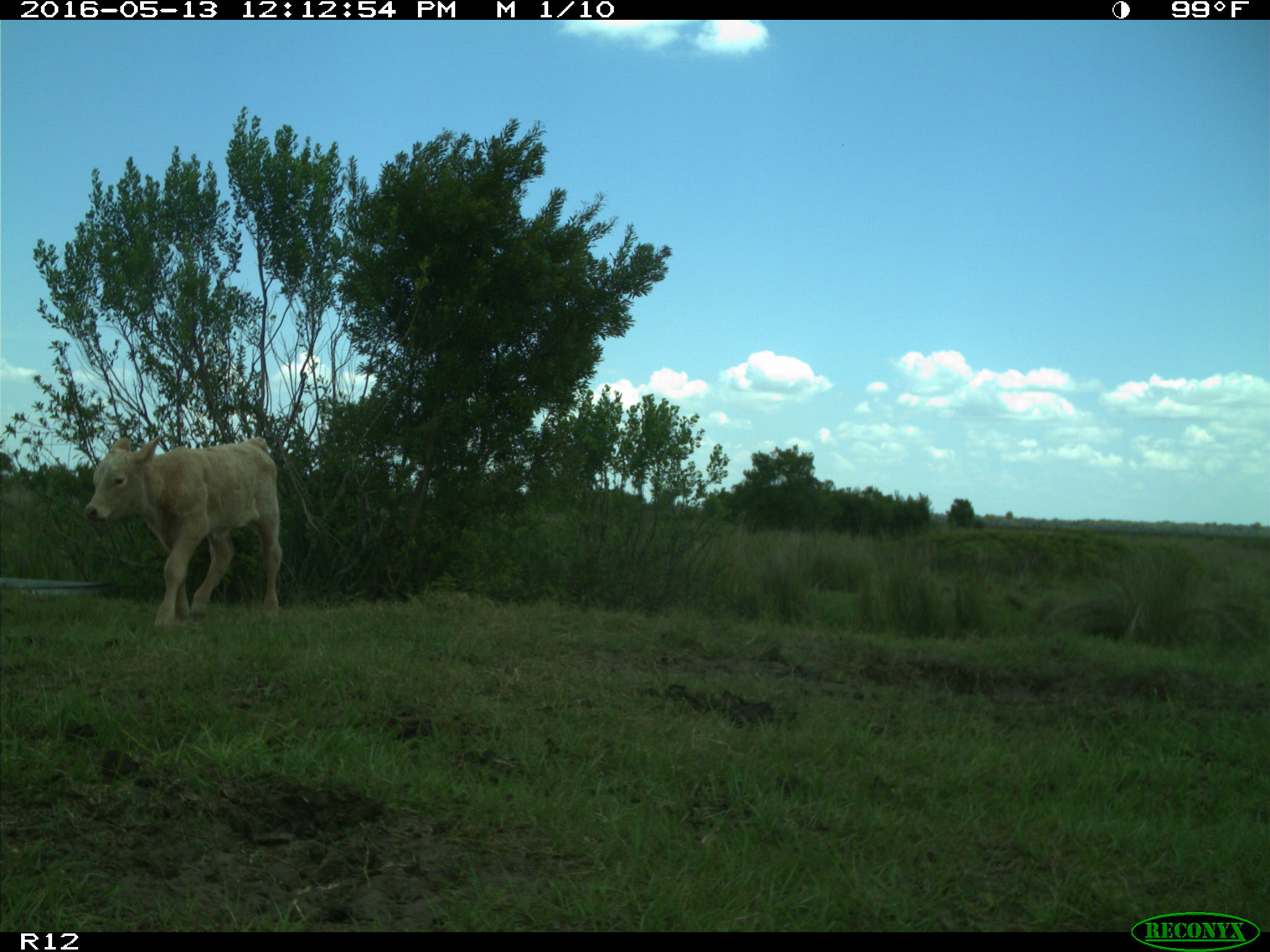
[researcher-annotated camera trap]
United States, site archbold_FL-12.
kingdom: Animalia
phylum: Chordata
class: Mammalia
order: Artiodactyla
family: Bovidae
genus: Bos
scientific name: Bos taurus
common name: domestic cow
Bos taurus (domestic cow).